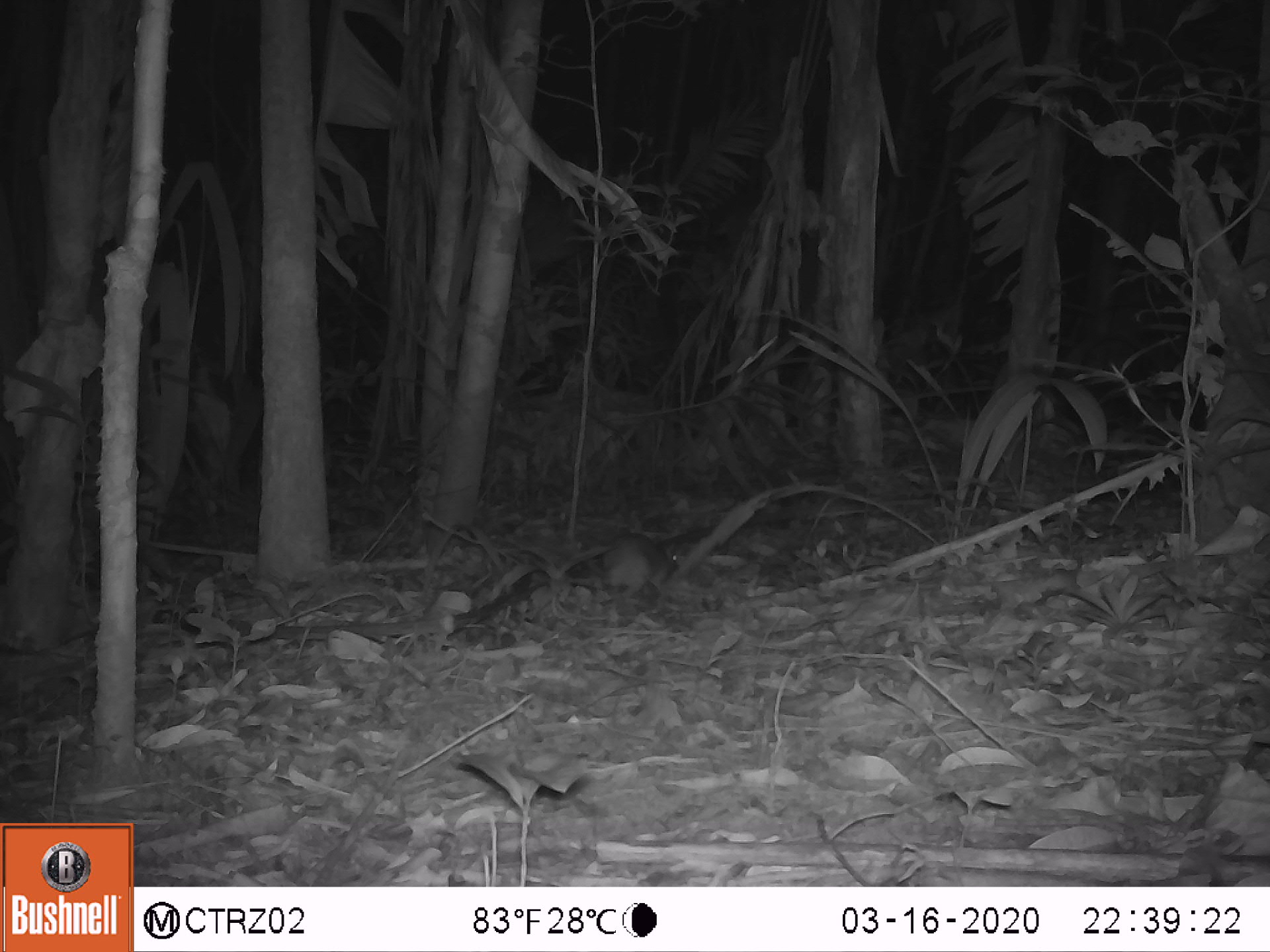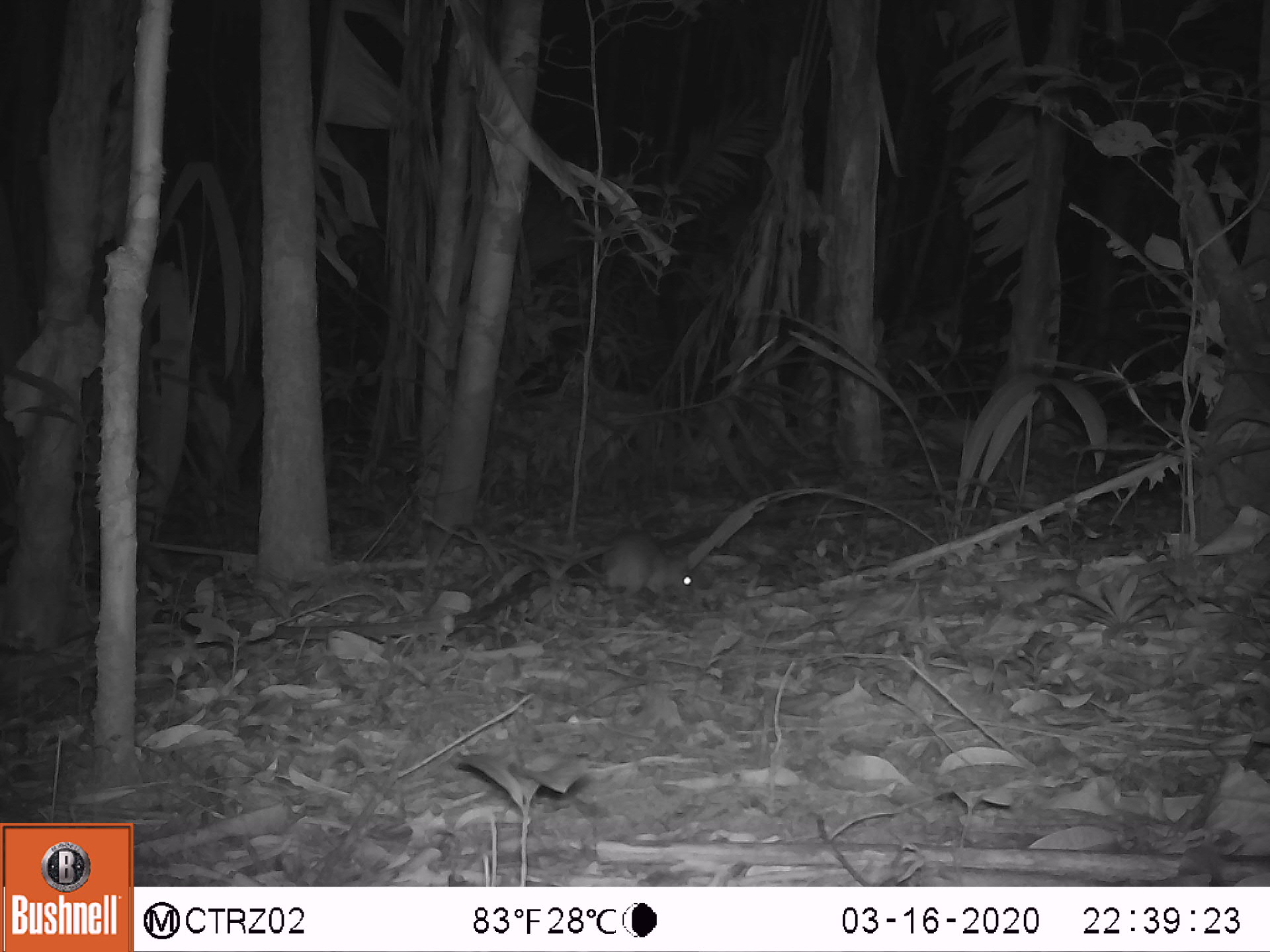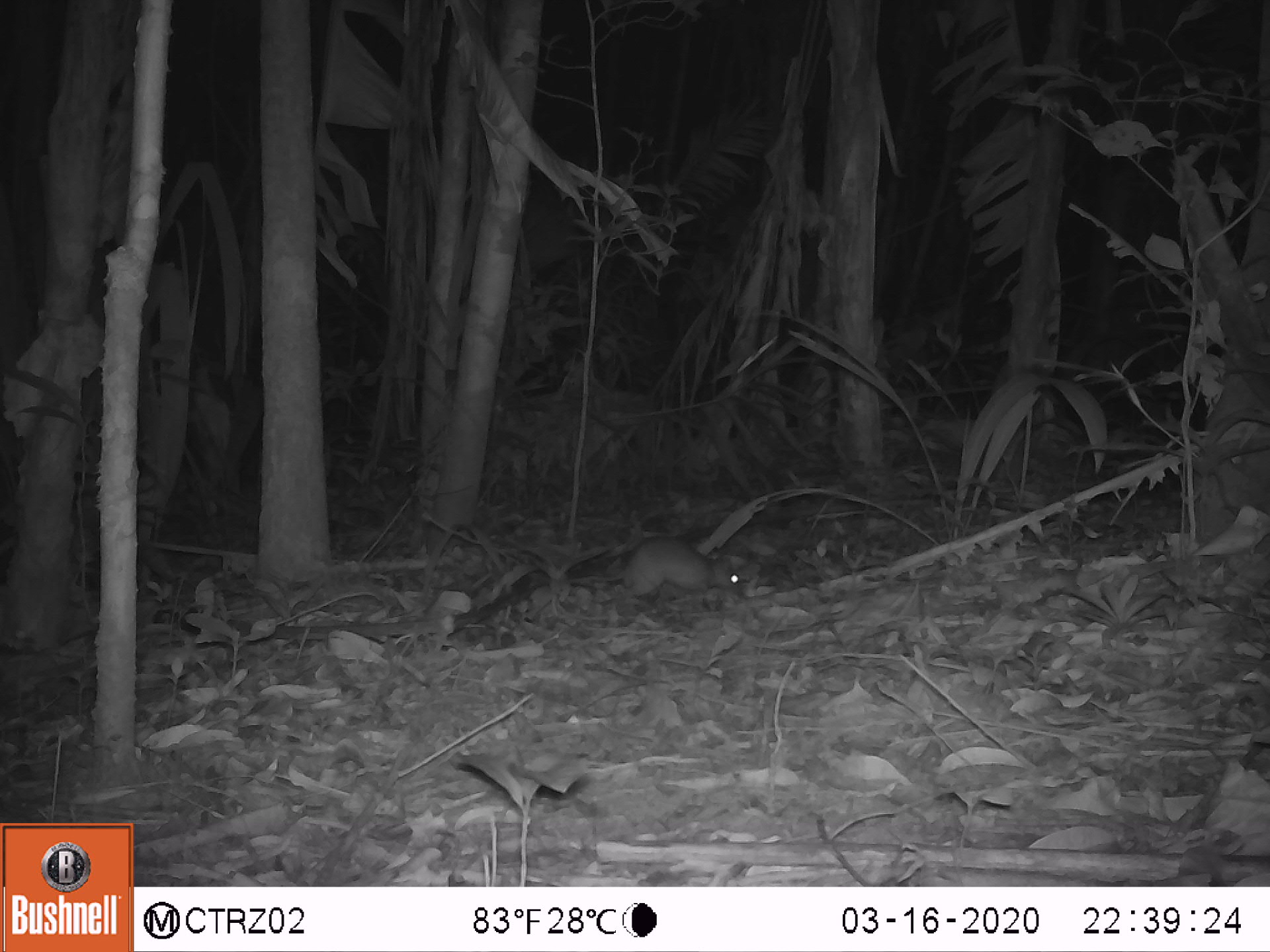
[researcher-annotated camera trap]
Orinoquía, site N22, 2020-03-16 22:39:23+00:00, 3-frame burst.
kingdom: Animalia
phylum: Chordata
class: Mammalia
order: Rodentia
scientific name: Rodentia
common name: rodent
Rodent (Rodentia).